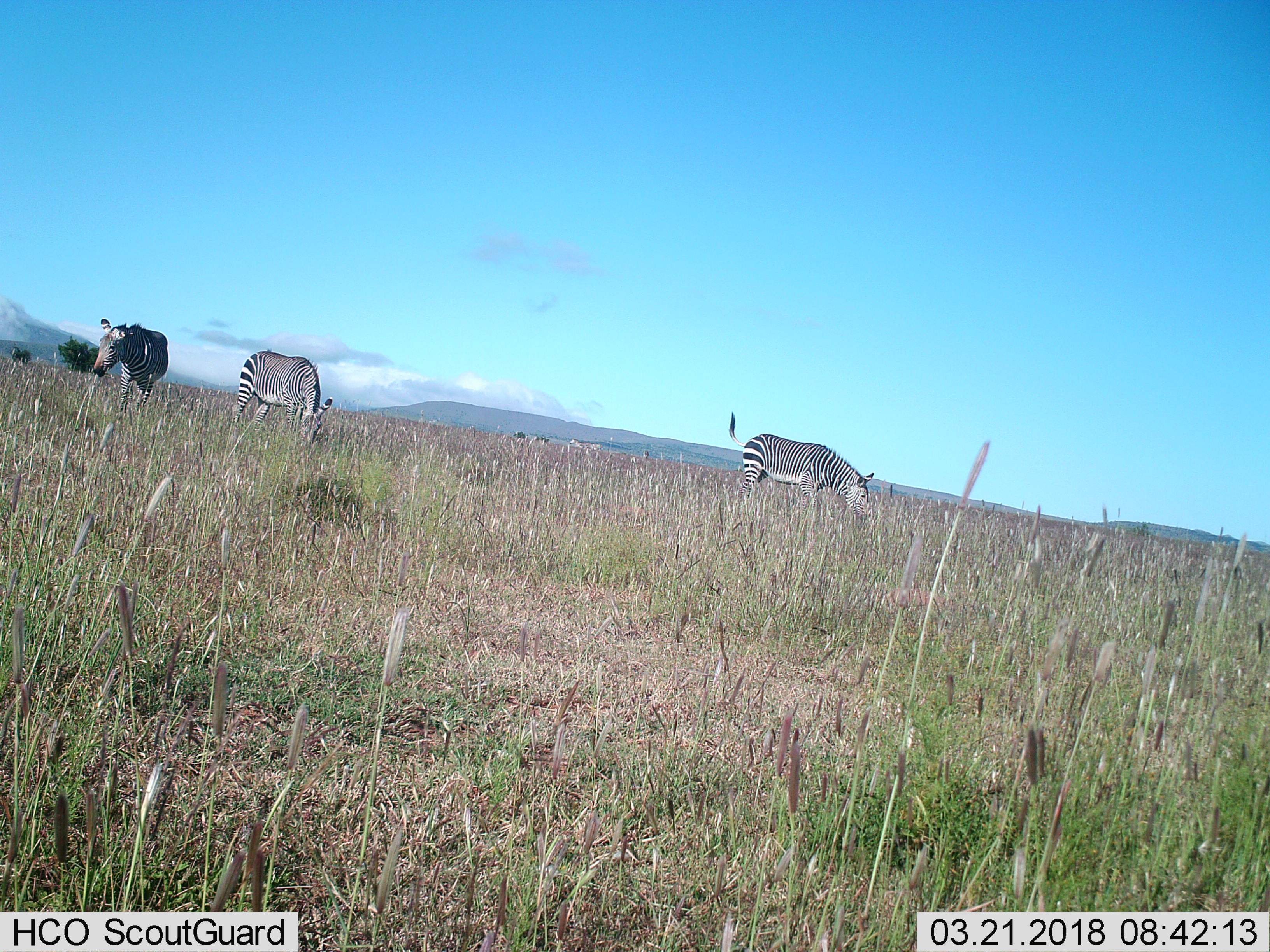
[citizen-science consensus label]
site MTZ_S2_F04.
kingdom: Animalia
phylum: Chordata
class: Mammalia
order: Perissodactyla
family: Equidae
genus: Equus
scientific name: Equus zebra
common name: mountain zebra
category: zebramountain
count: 3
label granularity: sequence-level